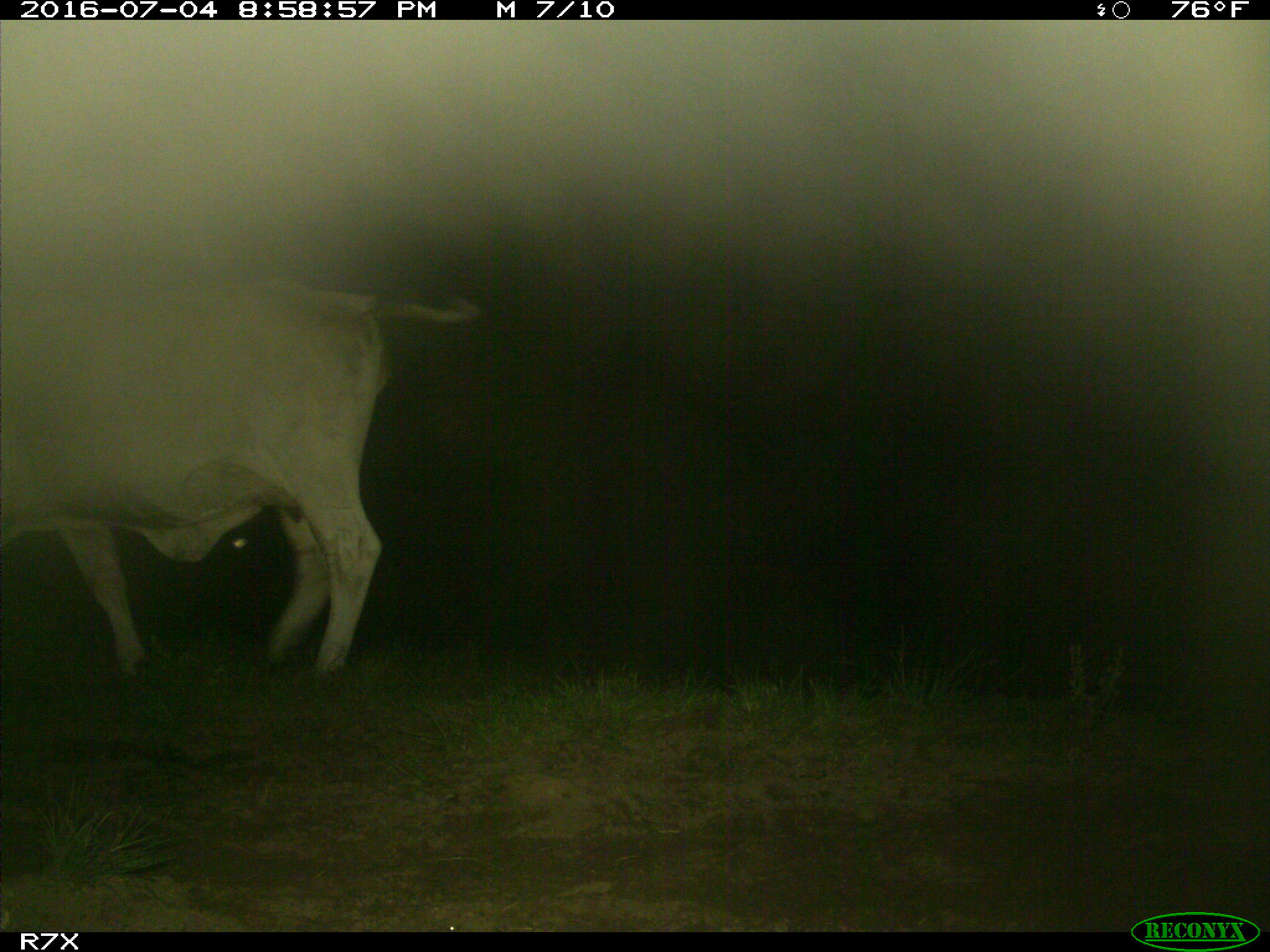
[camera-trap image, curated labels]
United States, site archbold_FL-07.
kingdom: Animalia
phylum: Chordata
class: Mammalia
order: Artiodactyla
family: Bovidae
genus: Bos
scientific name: Bos taurus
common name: domestic cow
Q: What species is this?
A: Bos taurus (domestic cow).